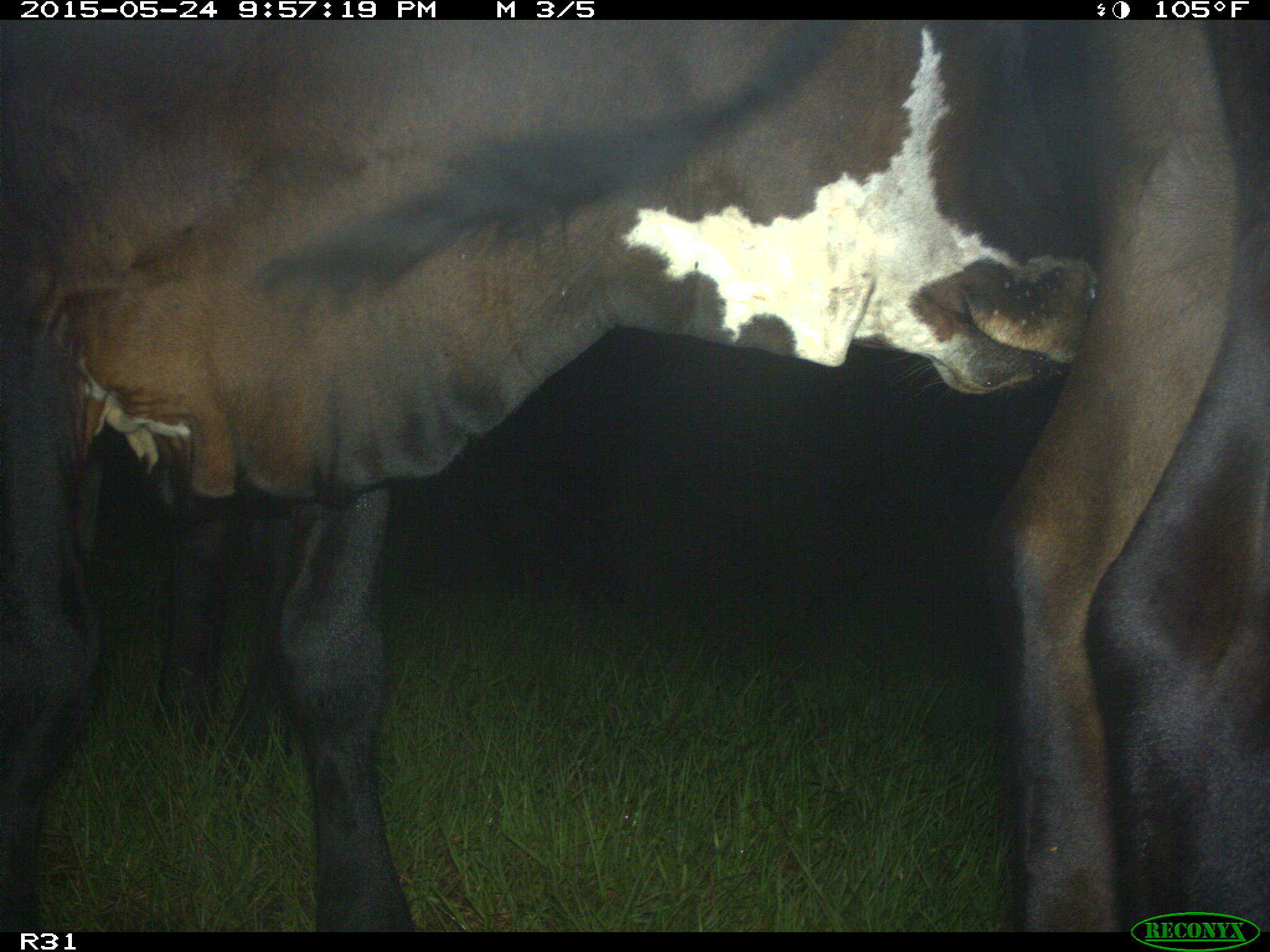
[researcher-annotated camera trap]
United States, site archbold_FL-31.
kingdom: Animalia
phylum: Chordata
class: Mammalia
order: Artiodactyla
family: Bovidae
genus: Bos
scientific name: Bos taurus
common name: domestic cow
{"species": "Bos taurus (domestic cow)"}